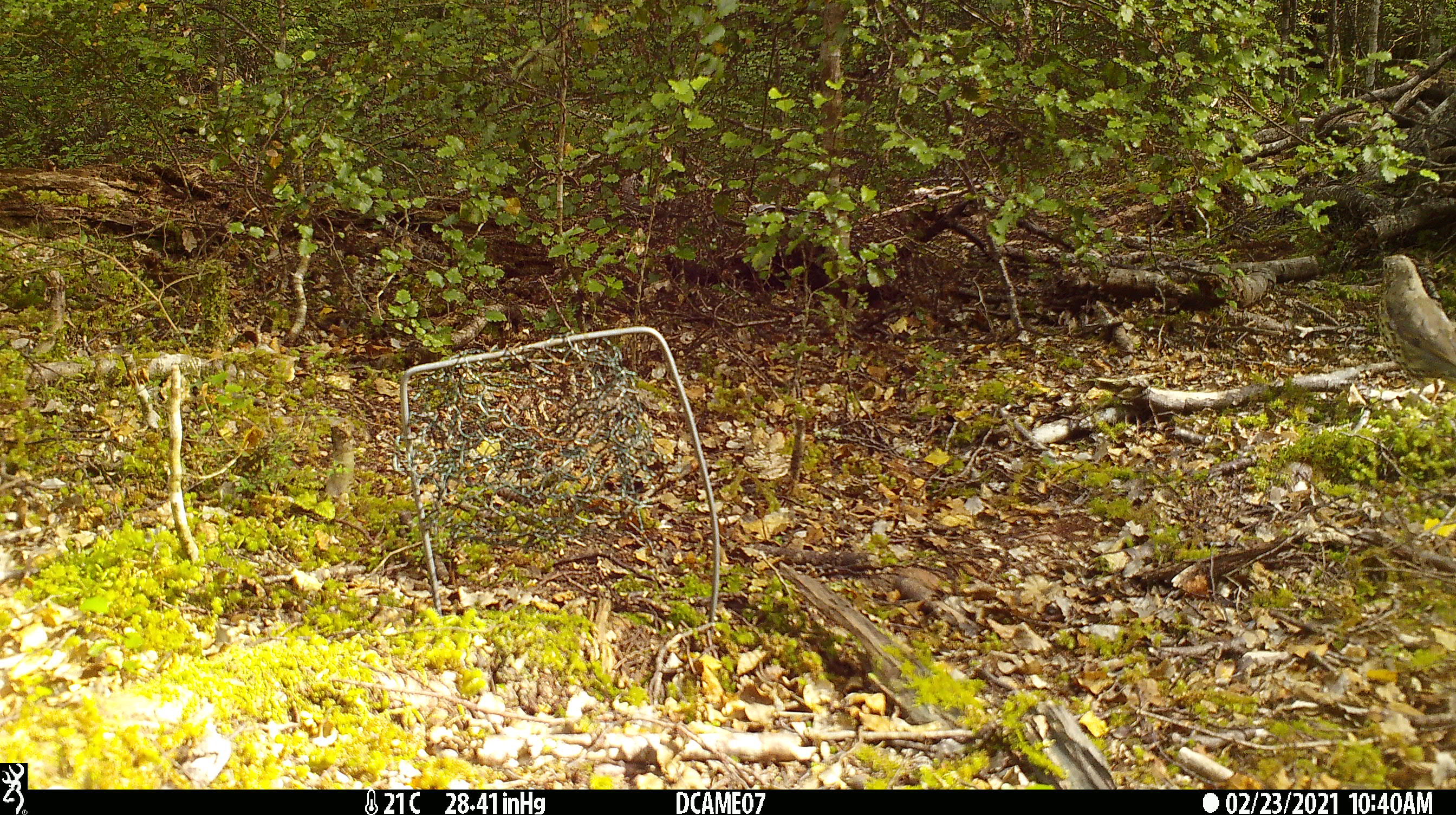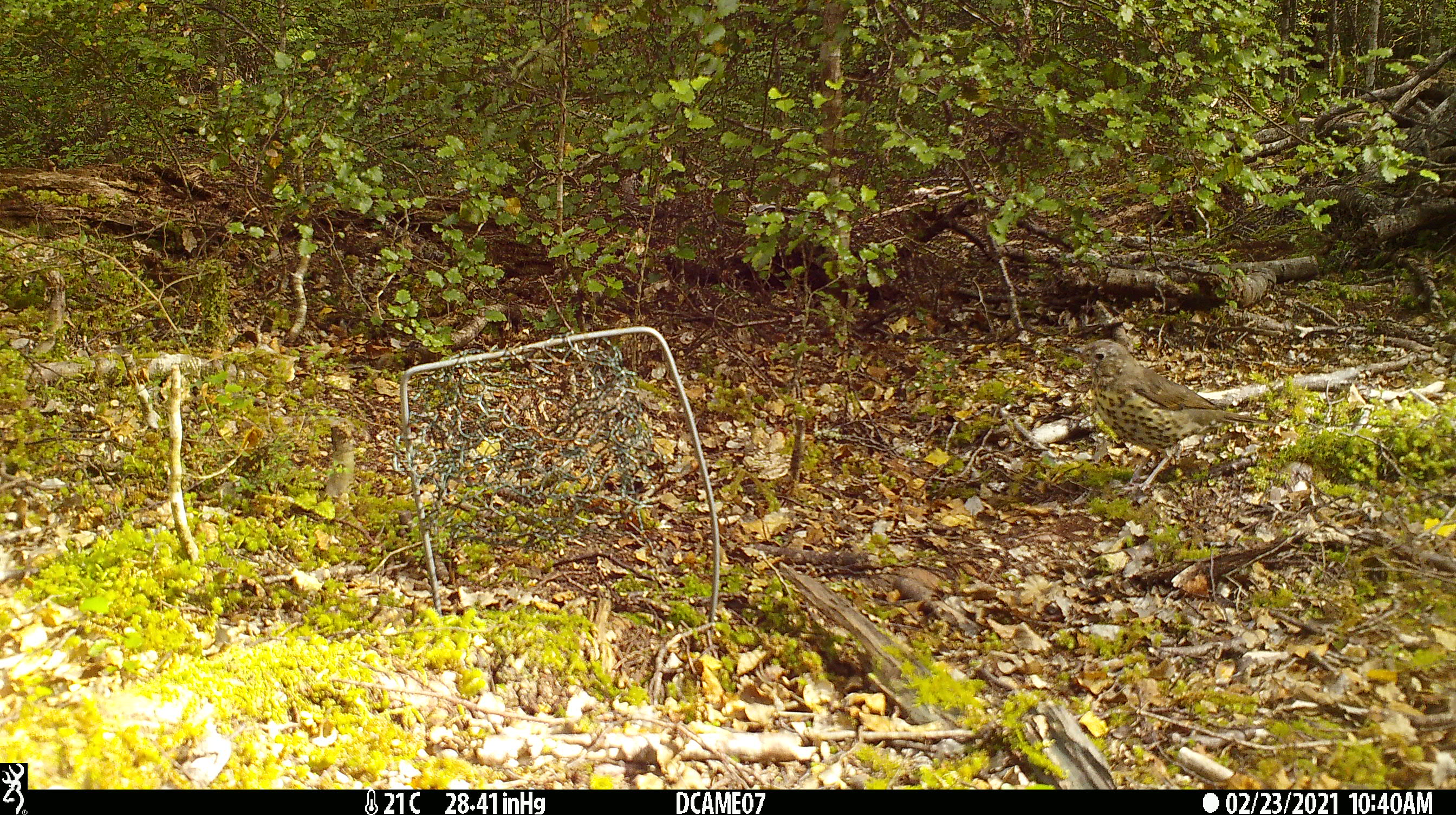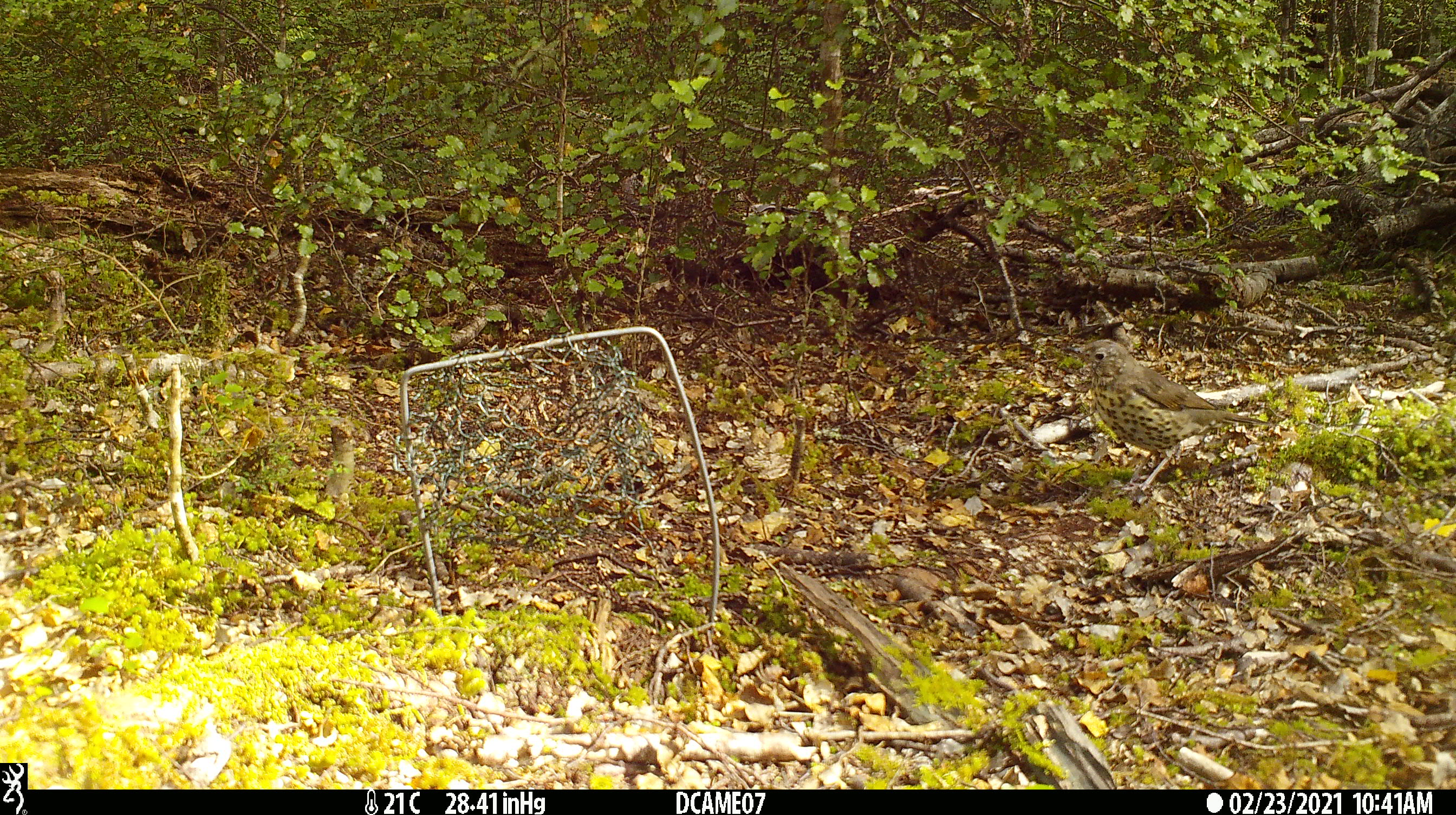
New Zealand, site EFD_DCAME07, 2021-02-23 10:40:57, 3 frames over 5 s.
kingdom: Animalia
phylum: Chordata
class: Aves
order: Passeriformes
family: Turdidae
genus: Turdus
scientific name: Turdus philomelos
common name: song thrush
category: thrush